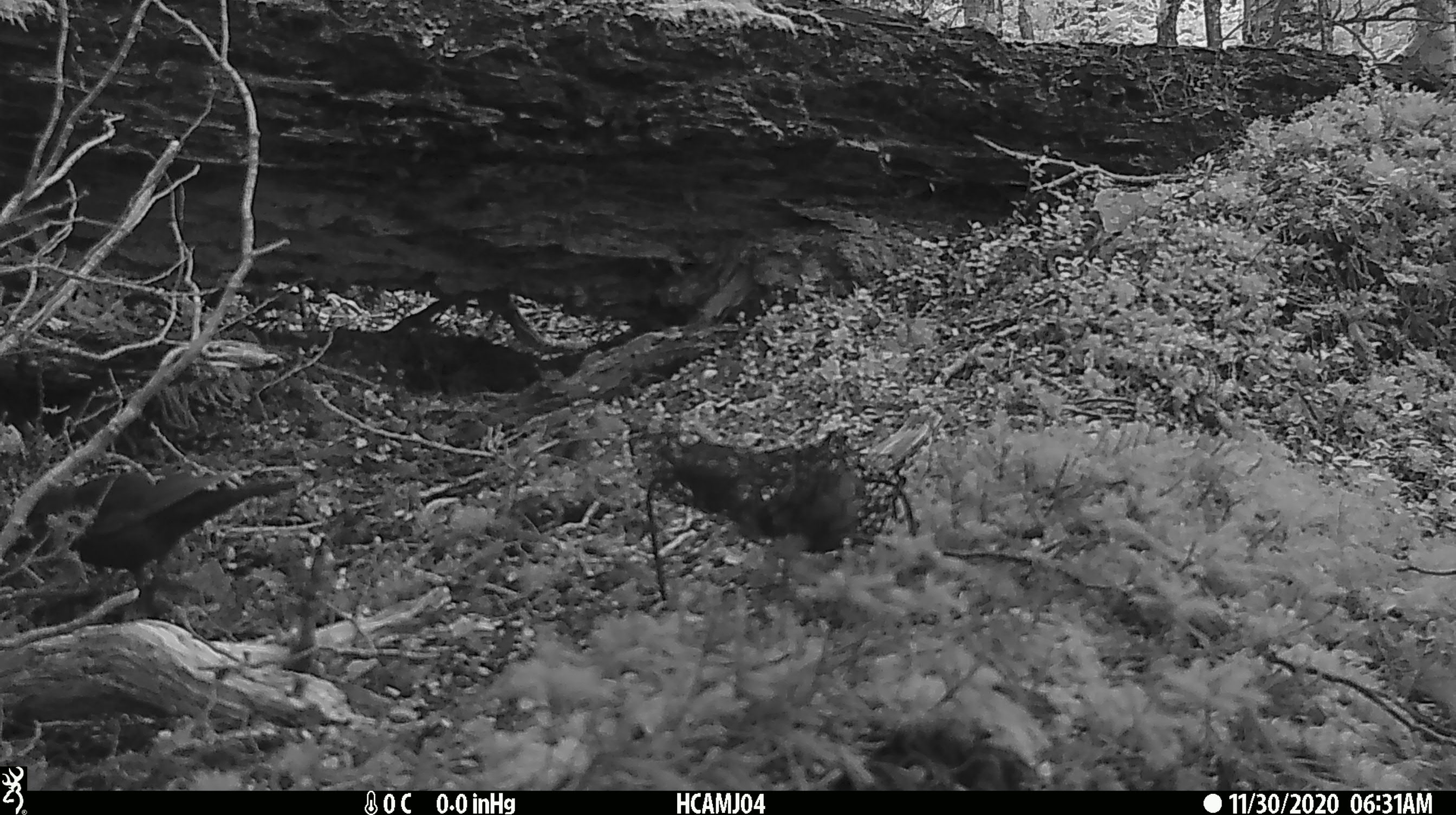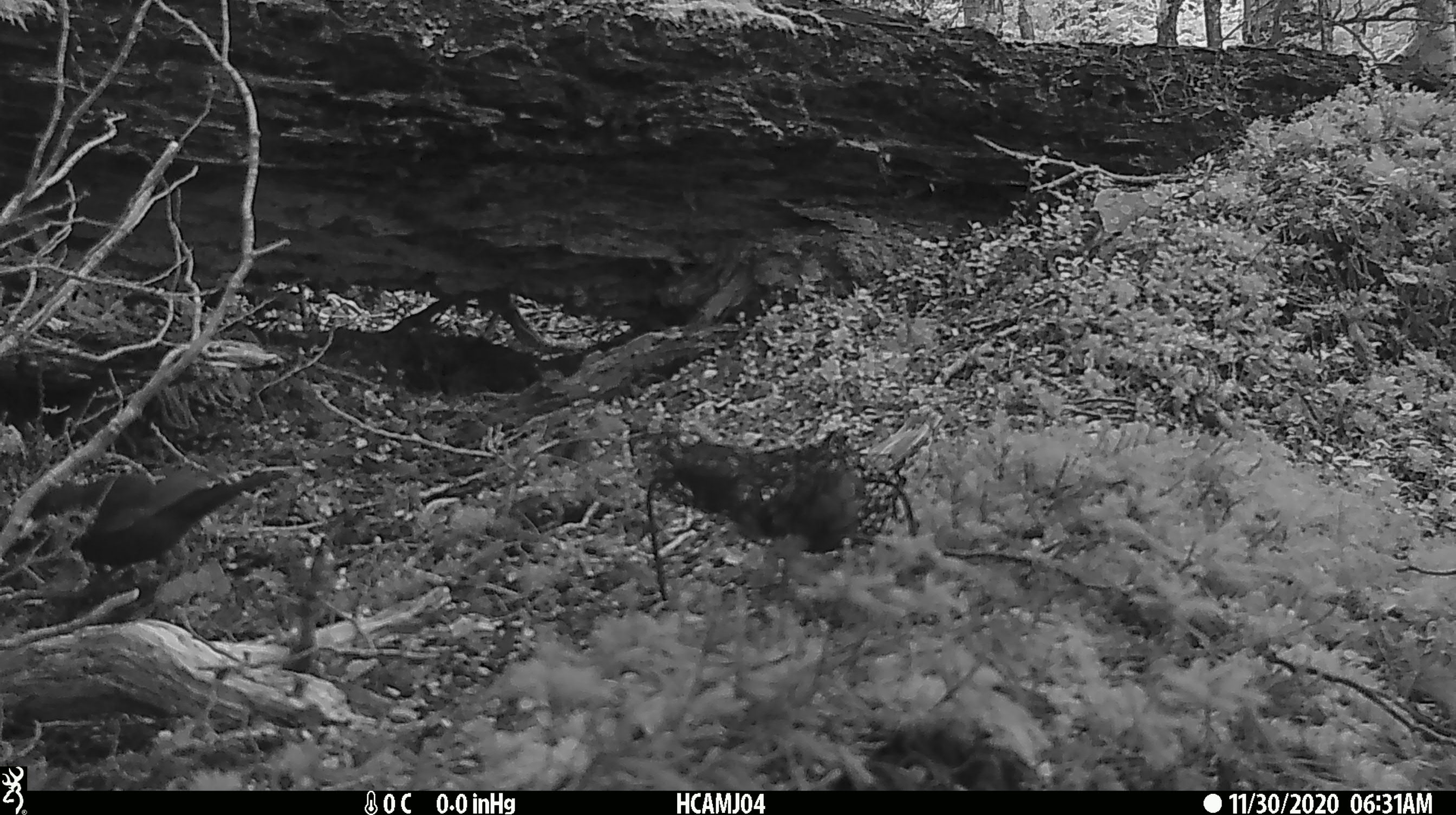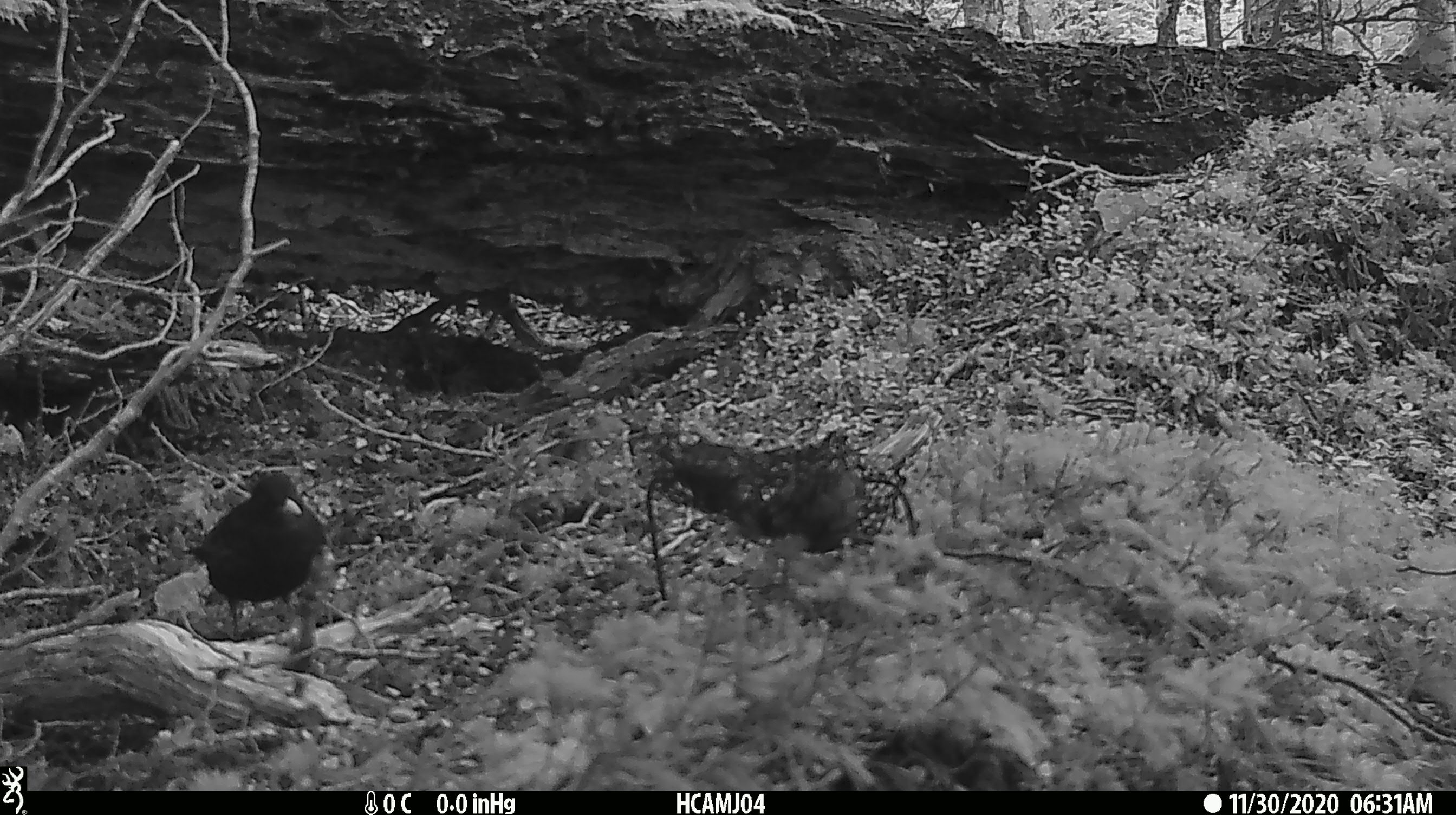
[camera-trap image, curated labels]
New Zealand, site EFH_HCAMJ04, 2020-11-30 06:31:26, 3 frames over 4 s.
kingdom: Animalia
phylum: Chordata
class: Aves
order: Passeriformes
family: Turdidae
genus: Turdus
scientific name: Turdus merula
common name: eurasian blackbird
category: blackbird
Blackbird (eurasian blackbird) (Turdus merula).